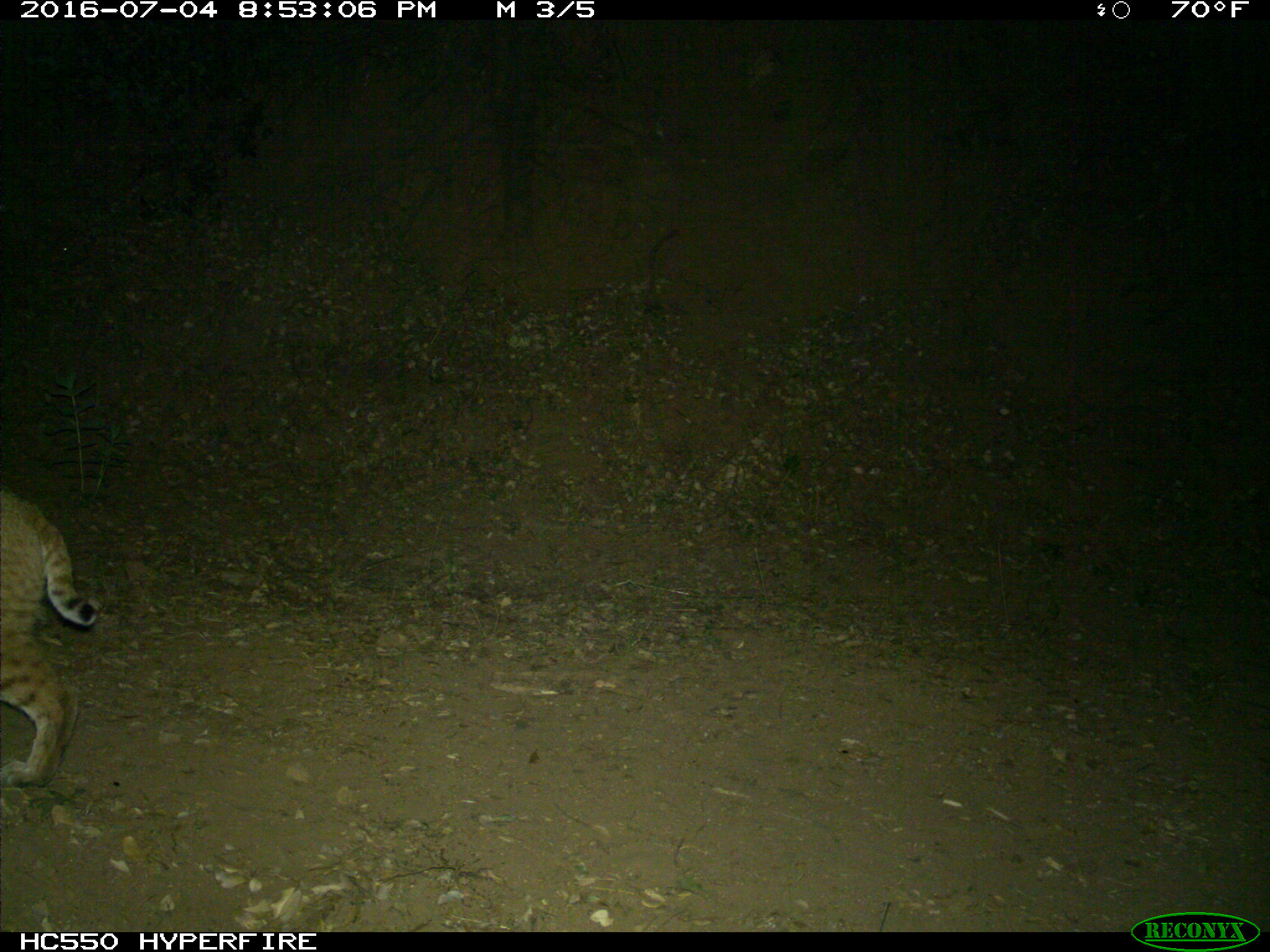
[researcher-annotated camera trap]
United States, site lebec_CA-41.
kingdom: Animalia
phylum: Chordata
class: Mammalia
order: Carnivora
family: Felidae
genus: Lynx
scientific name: Lynx rufus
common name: bobcat